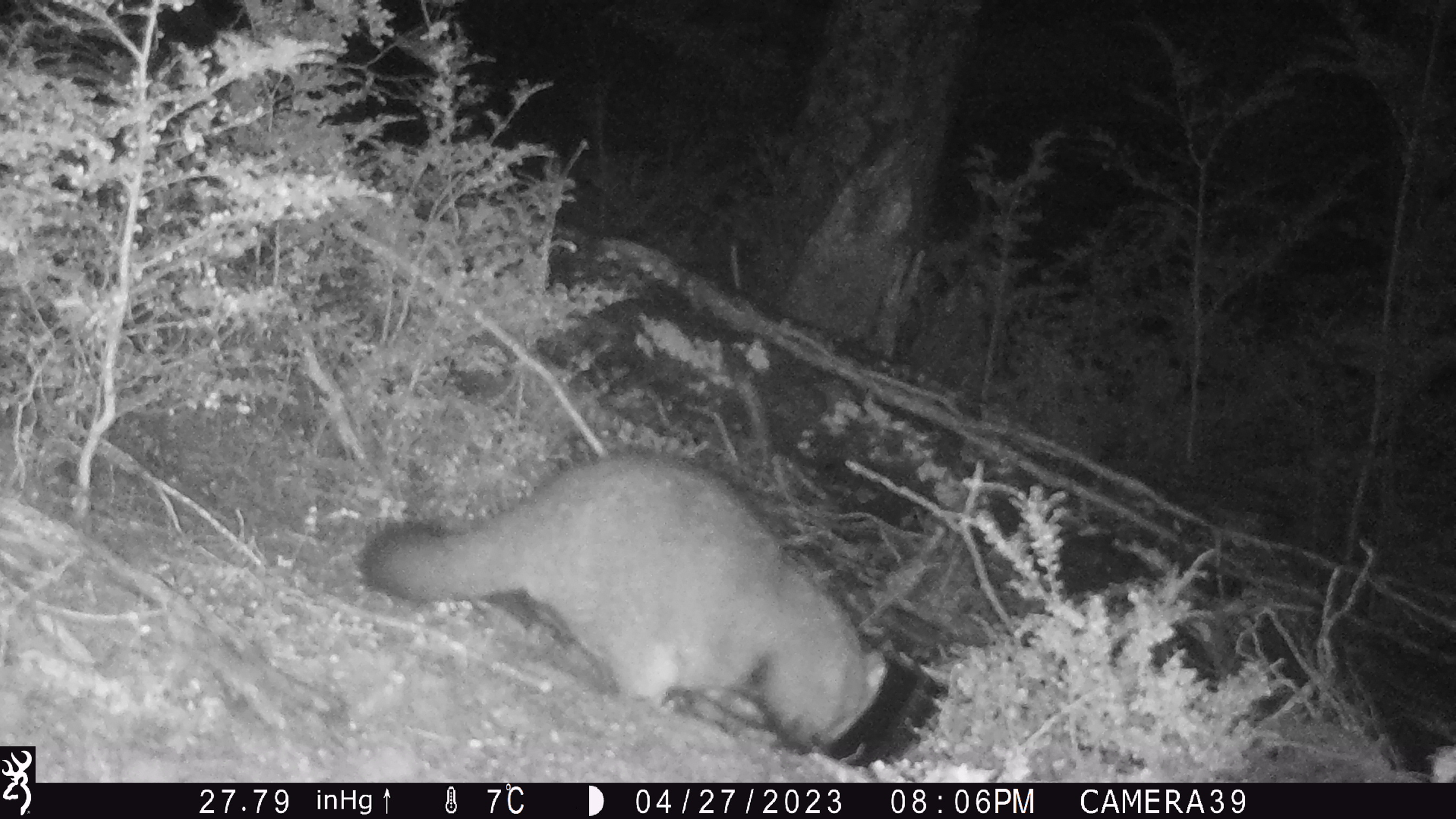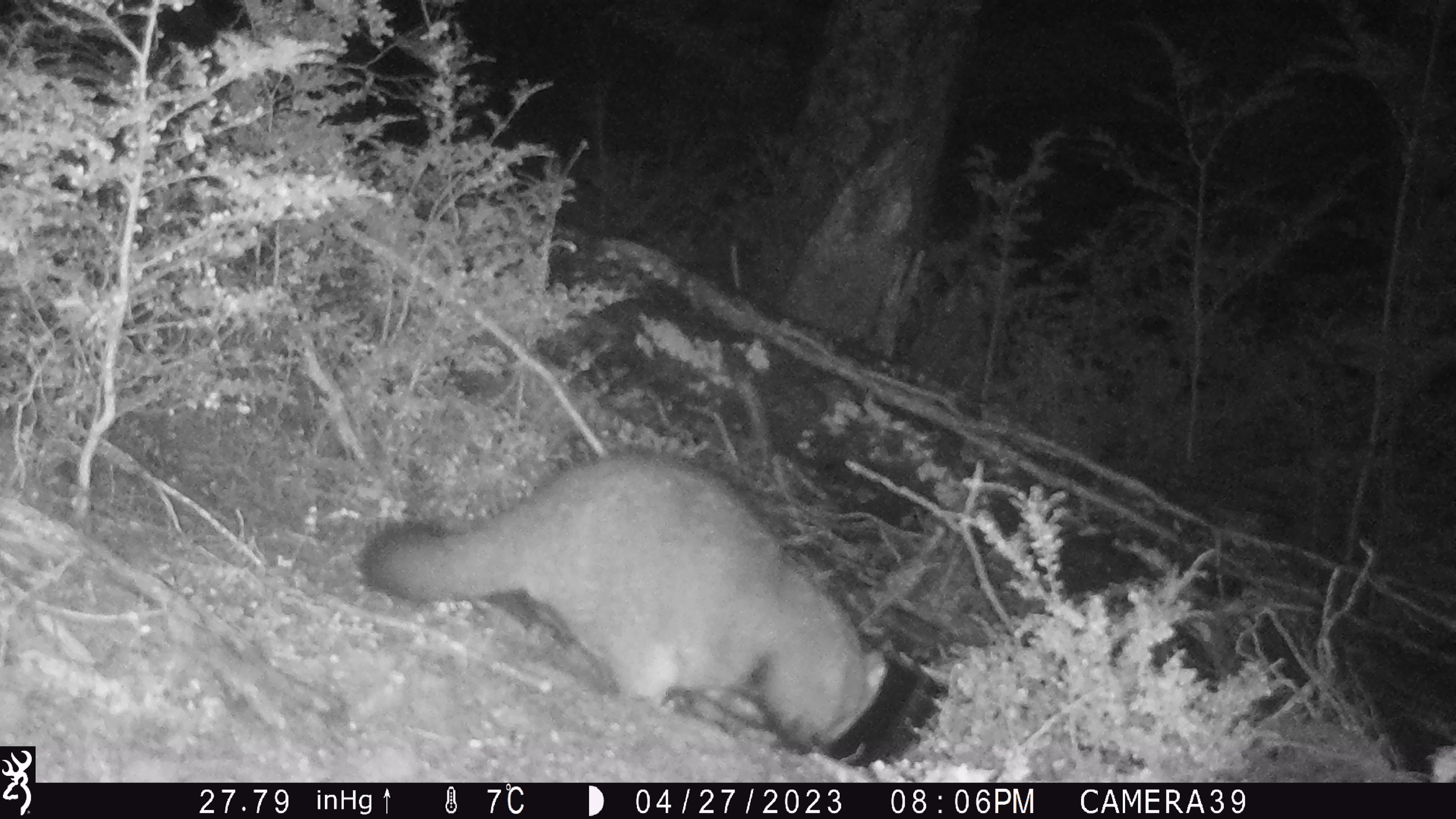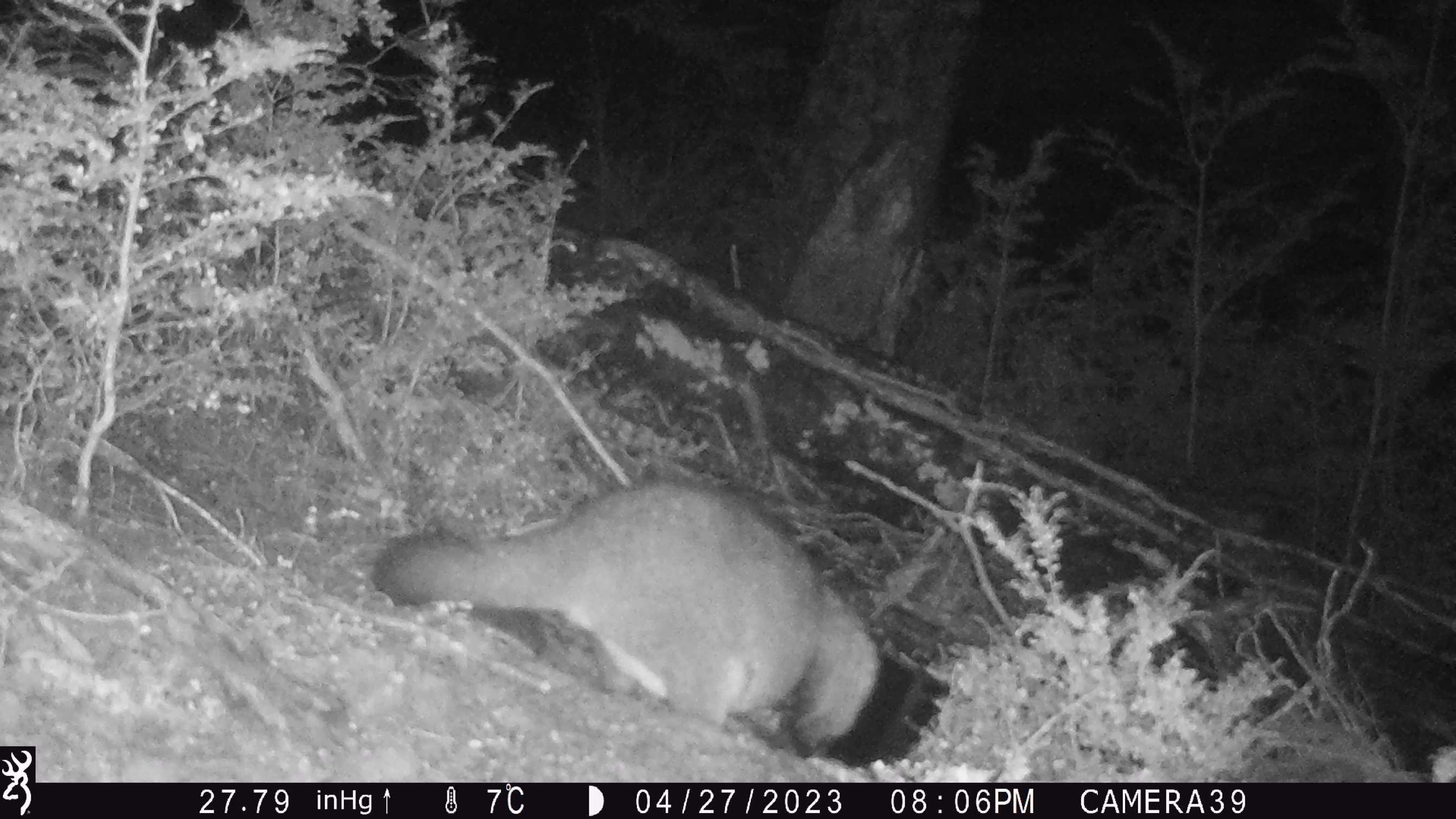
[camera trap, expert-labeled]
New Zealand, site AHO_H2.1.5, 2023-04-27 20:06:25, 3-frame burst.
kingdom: Animalia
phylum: Chordata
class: Mammalia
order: Diprotodontia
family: Phalangeridae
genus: Trichosurus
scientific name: Trichosurus vulpecula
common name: common brushtail possum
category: possum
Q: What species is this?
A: Possum (common brushtail possum) (Trichosurus vulpecula).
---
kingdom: Animalia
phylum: Chordata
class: Mammalia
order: Carnivora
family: Mustelidae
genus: Mustela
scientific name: Mustela erminea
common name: stoat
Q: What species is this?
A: Stoat (Mustela erminea).